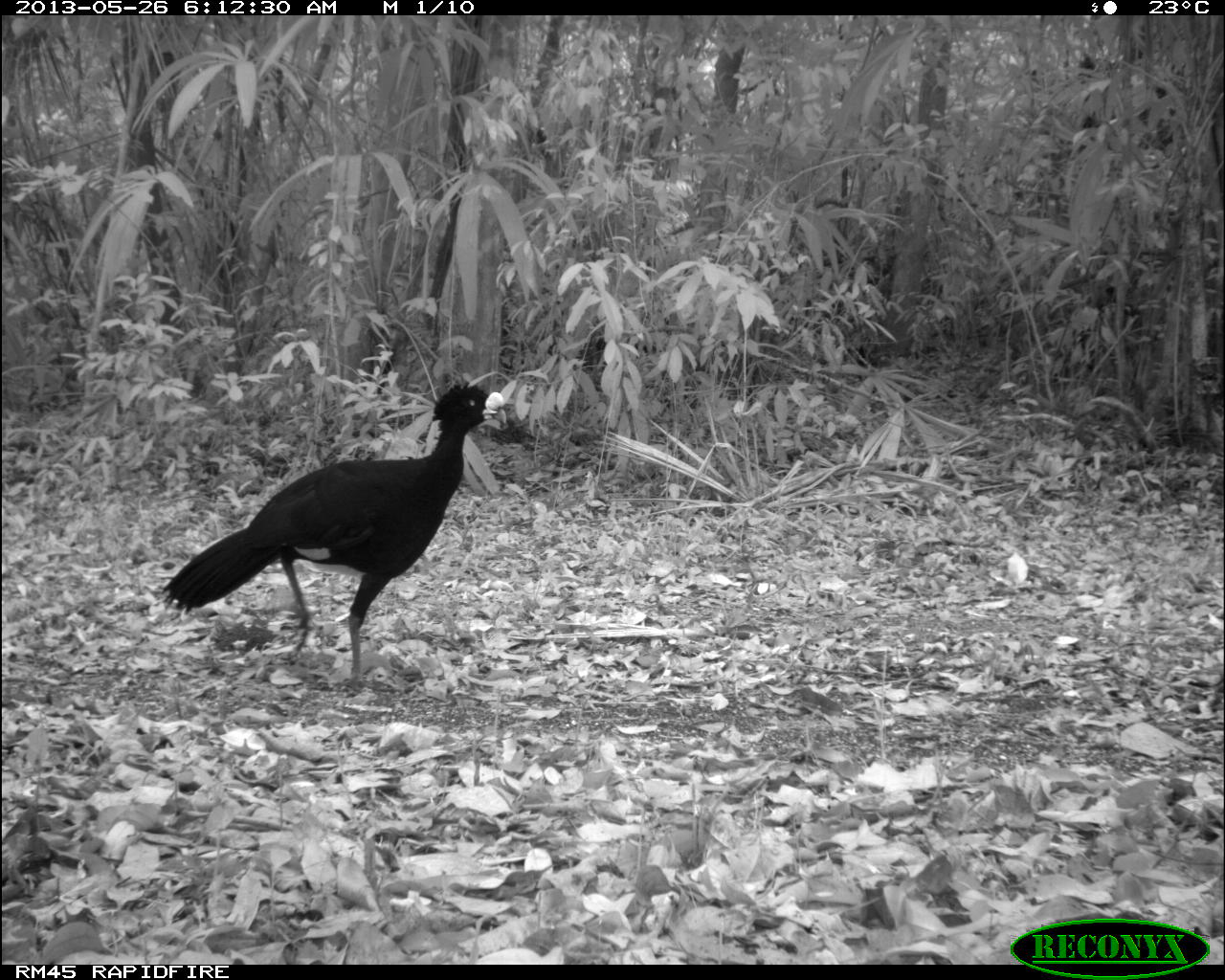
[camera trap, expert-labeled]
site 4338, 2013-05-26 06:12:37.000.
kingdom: Animalia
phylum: Chordata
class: Aves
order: Galliformes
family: Cracidae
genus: Crax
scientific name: Crax rubra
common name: great curassow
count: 1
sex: male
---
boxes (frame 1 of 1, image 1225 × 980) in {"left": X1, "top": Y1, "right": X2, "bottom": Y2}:
crax rubra: {"left": 159, "top": 379, "right": 507, "bottom": 691}